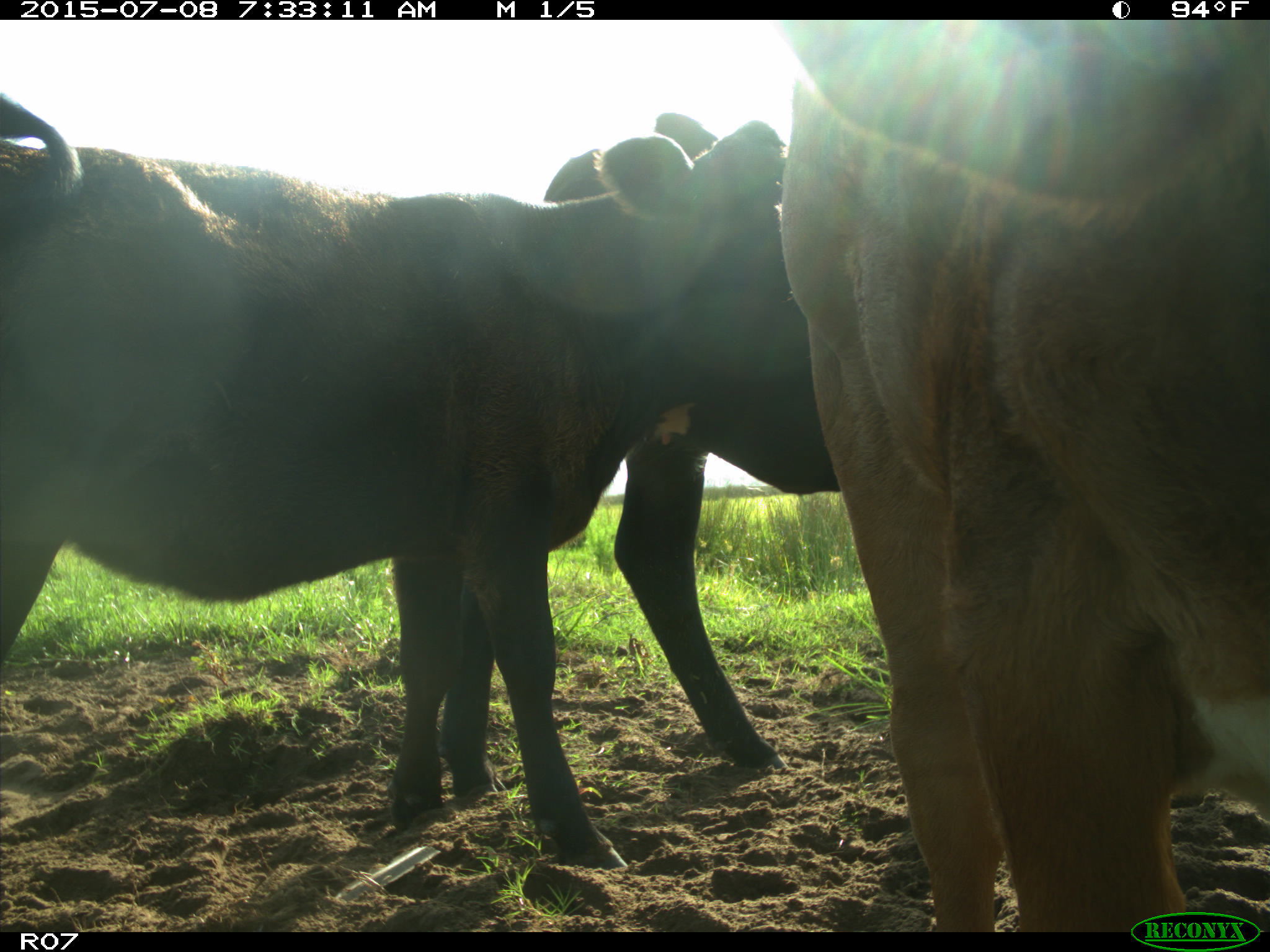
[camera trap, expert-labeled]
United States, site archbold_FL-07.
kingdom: Animalia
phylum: Chordata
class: Mammalia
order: Artiodactyla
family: Bovidae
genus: Bos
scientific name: Bos taurus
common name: domestic cow